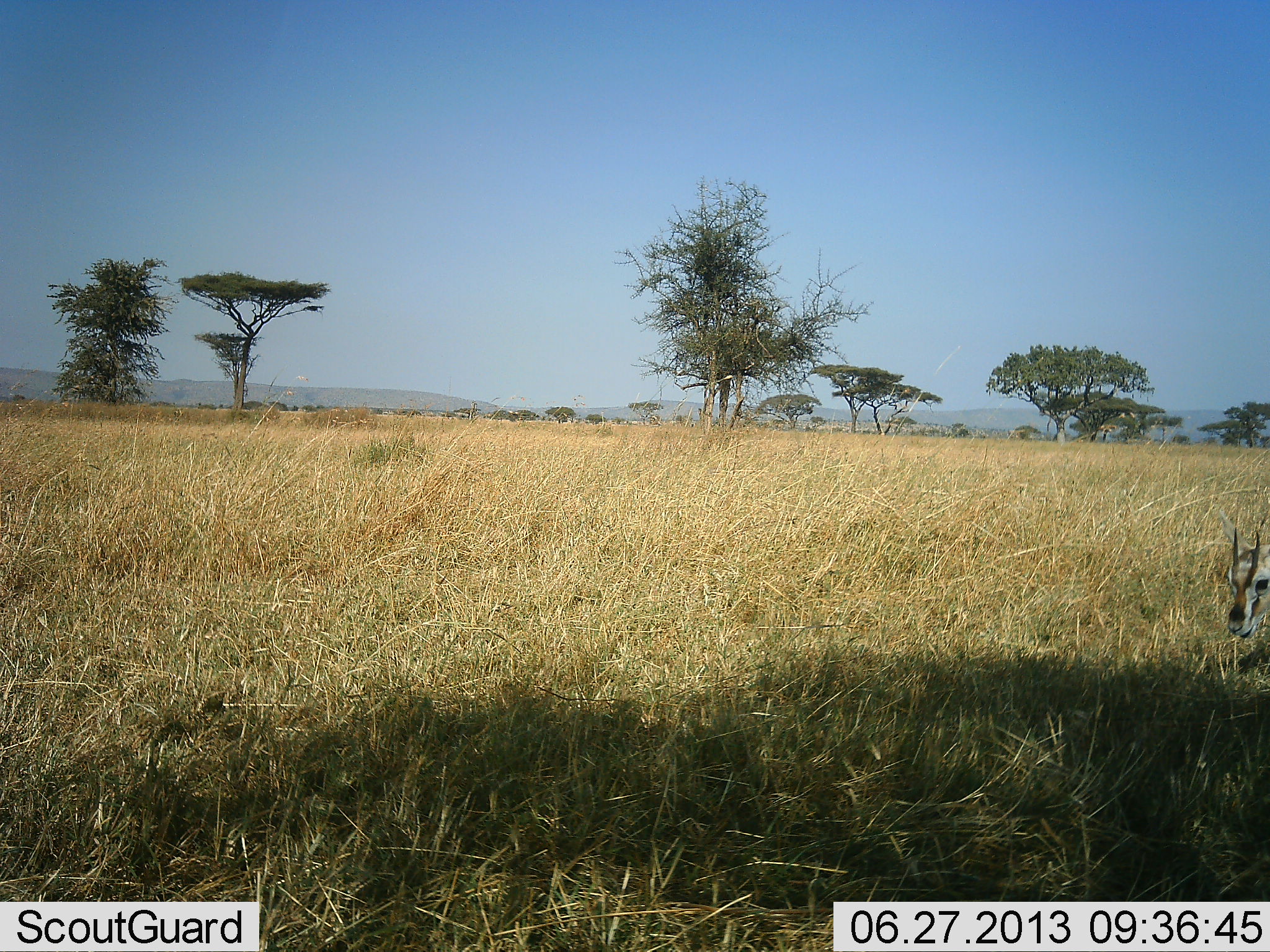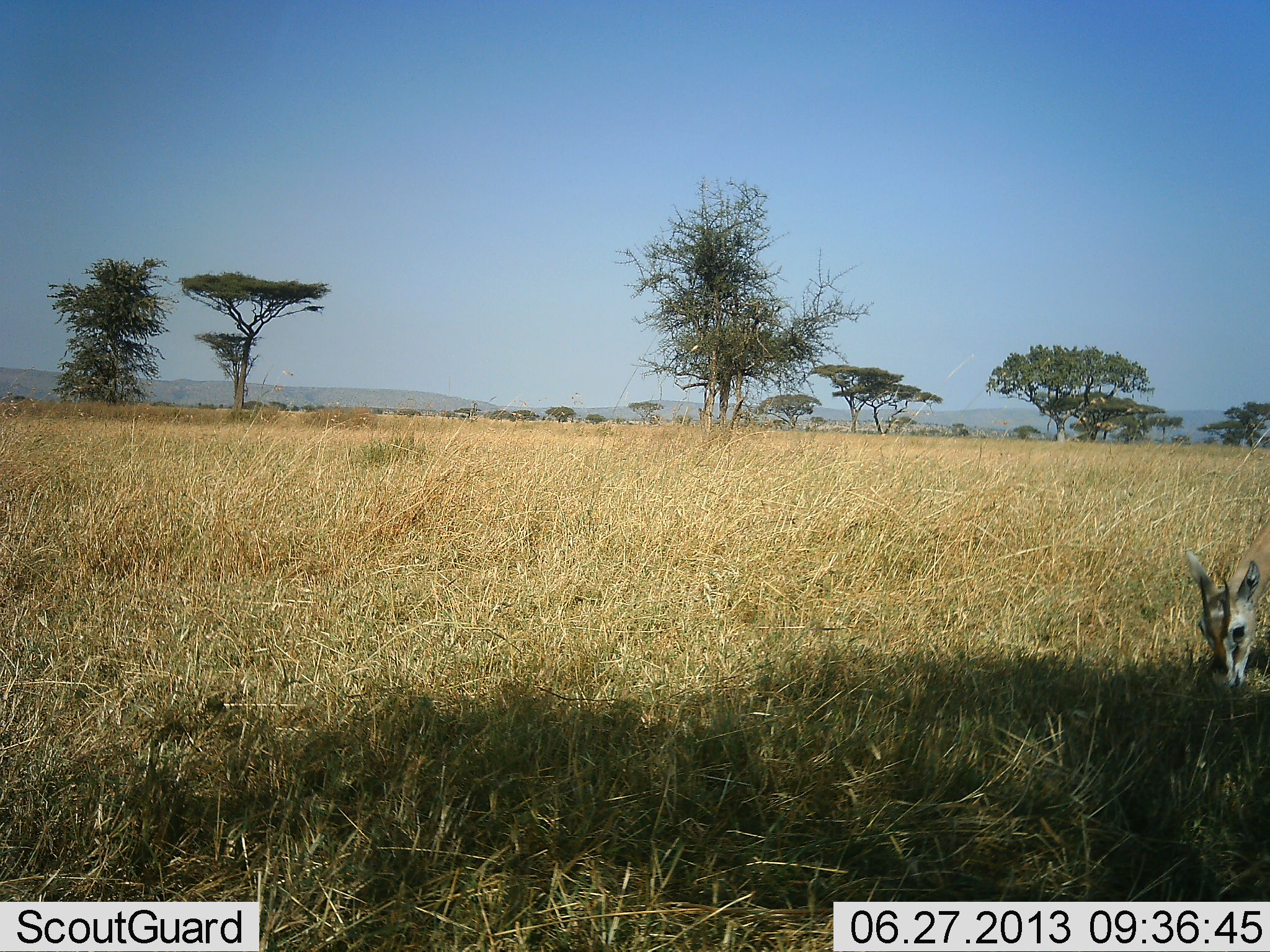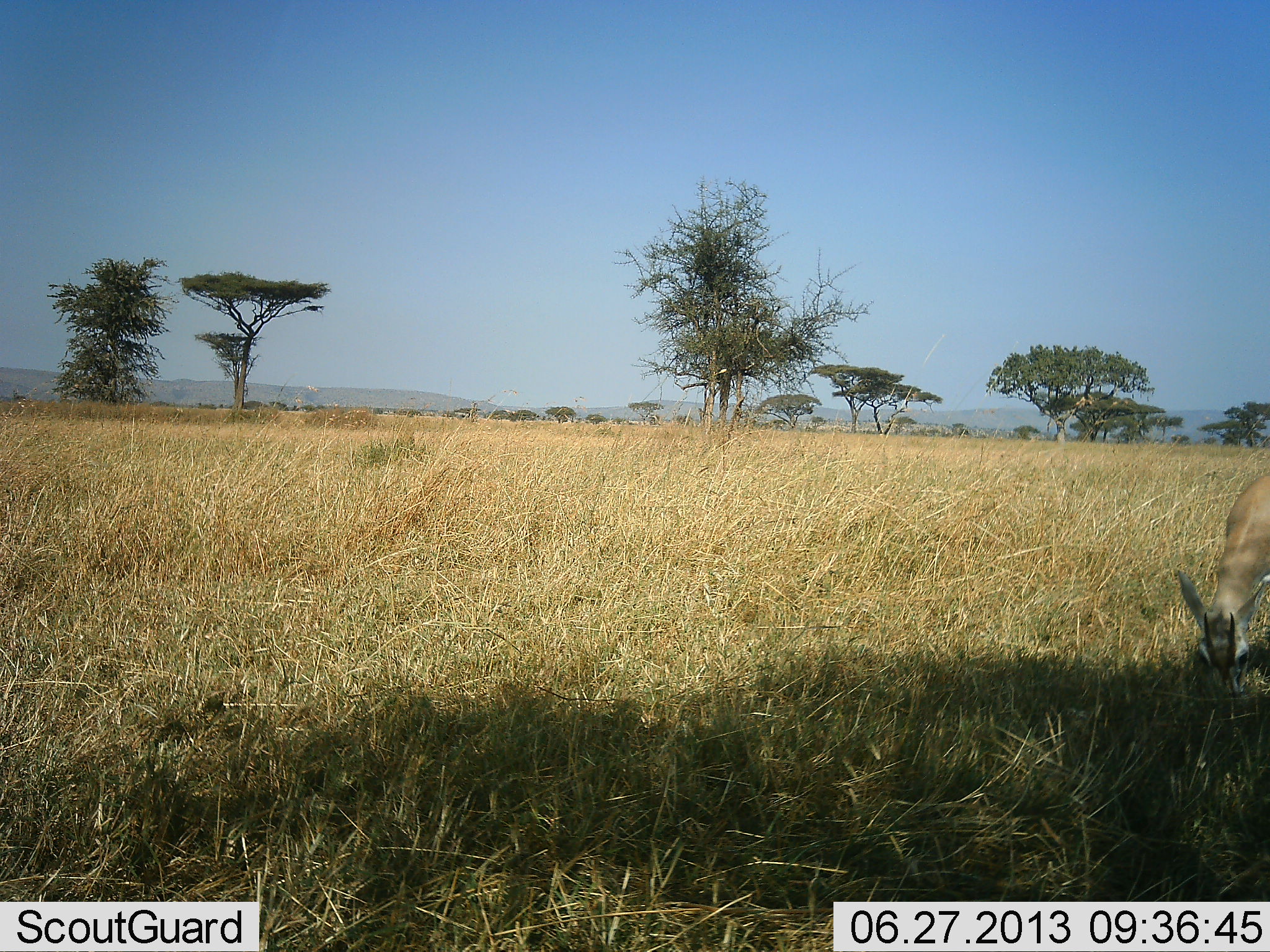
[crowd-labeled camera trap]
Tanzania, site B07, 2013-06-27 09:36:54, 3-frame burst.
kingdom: Animalia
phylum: Chordata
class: Mammalia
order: Artiodactyla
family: Bovidae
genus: Eudorcas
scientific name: Eudorcas thomsonii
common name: thomson's gazelle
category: gazellethomsons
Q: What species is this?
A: Gazellethomsons (thomson's gazelle) (Eudorcas thomsonii).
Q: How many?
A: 1.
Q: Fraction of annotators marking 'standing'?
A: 10%.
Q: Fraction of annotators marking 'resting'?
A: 0%.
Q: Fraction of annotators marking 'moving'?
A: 20%.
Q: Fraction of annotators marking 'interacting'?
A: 0%.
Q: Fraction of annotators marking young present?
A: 0%.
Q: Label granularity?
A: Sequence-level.